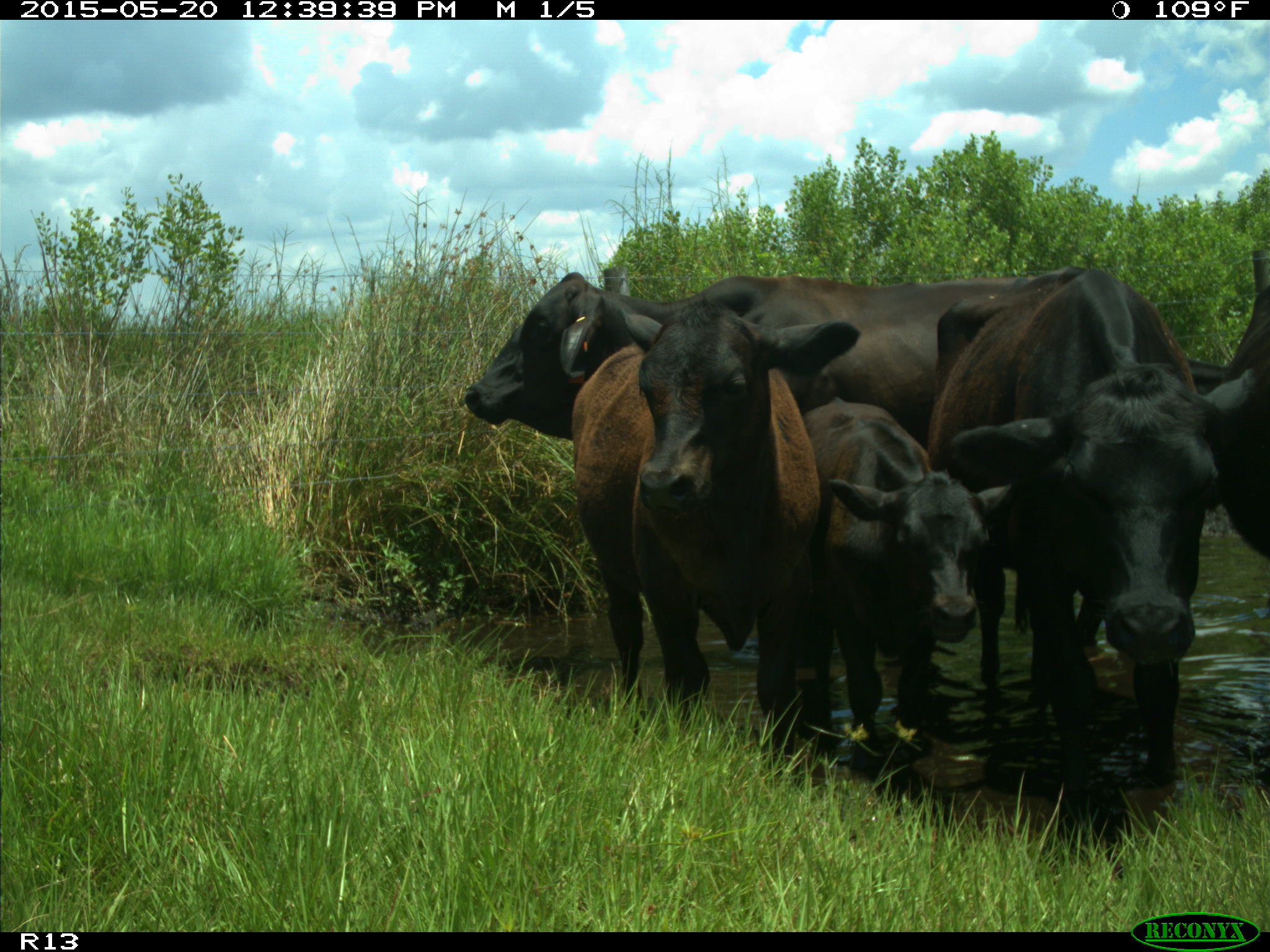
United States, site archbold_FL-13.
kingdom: Animalia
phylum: Chordata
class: Mammalia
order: Artiodactyla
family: Bovidae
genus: Bos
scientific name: Bos taurus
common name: domestic cow